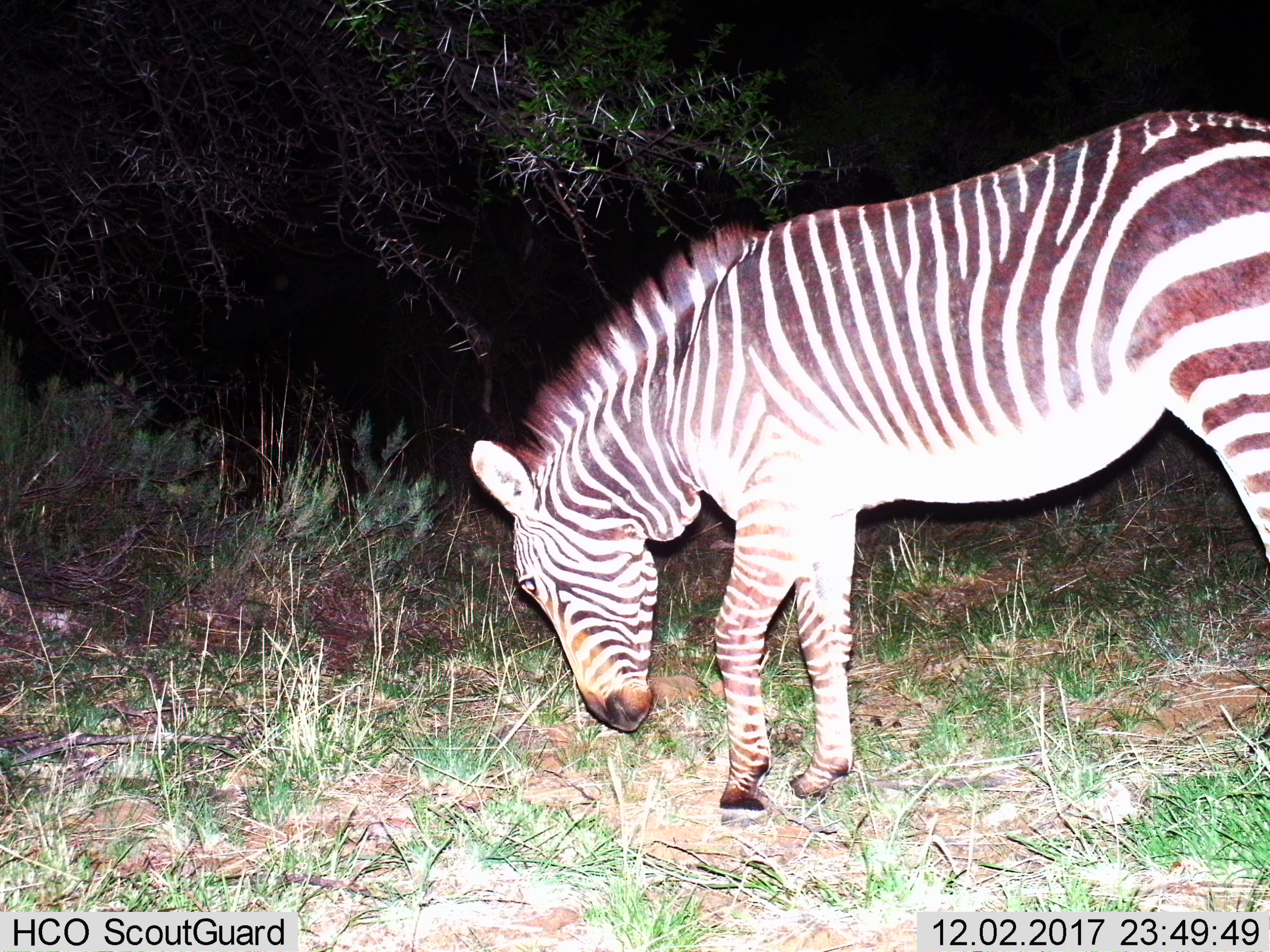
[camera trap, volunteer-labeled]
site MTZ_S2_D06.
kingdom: Animalia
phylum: Chordata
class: Mammalia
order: Perissodactyla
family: Equidae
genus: Equus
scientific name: Equus zebra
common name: mountain zebra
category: zebramountain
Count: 1.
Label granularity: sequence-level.